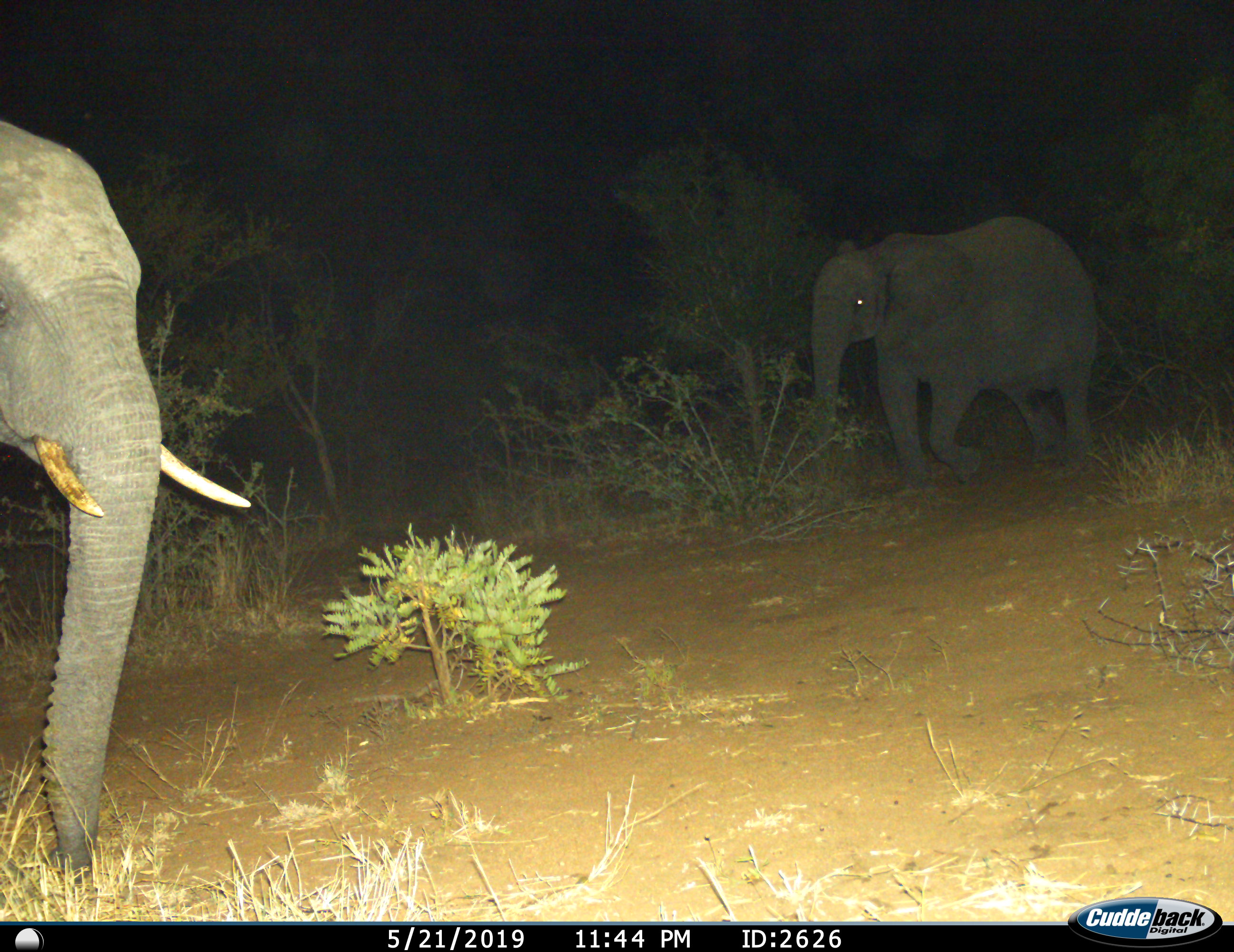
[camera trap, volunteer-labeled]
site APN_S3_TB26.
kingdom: Animalia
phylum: Chordata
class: Mammalia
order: Proboscidea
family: Elephantidae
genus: Loxodonta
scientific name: Loxodonta africana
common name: african bush elephant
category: elephant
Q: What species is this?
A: Elephant (african bush elephant) (Loxodonta africana).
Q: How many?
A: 2.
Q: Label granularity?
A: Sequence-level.